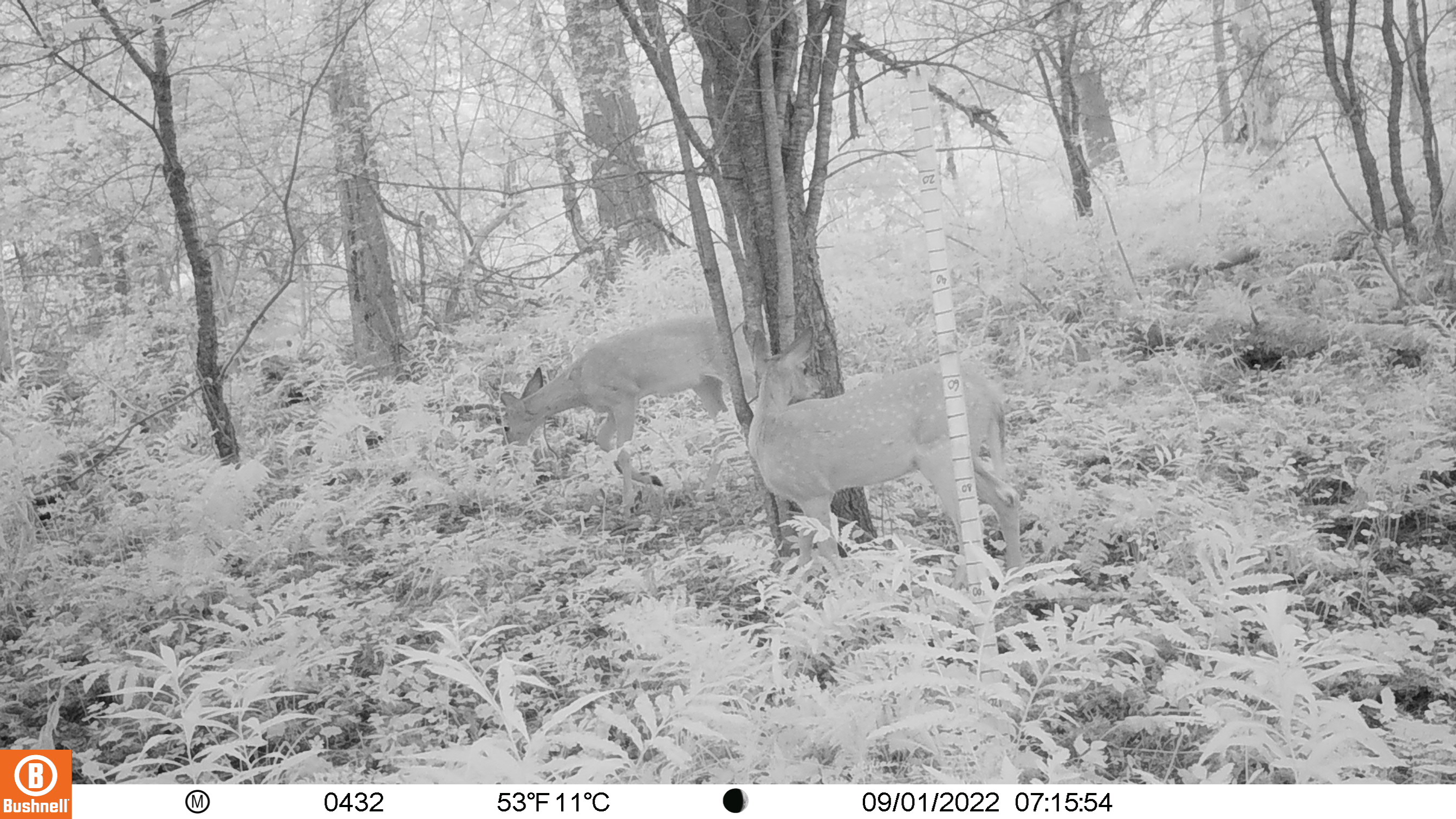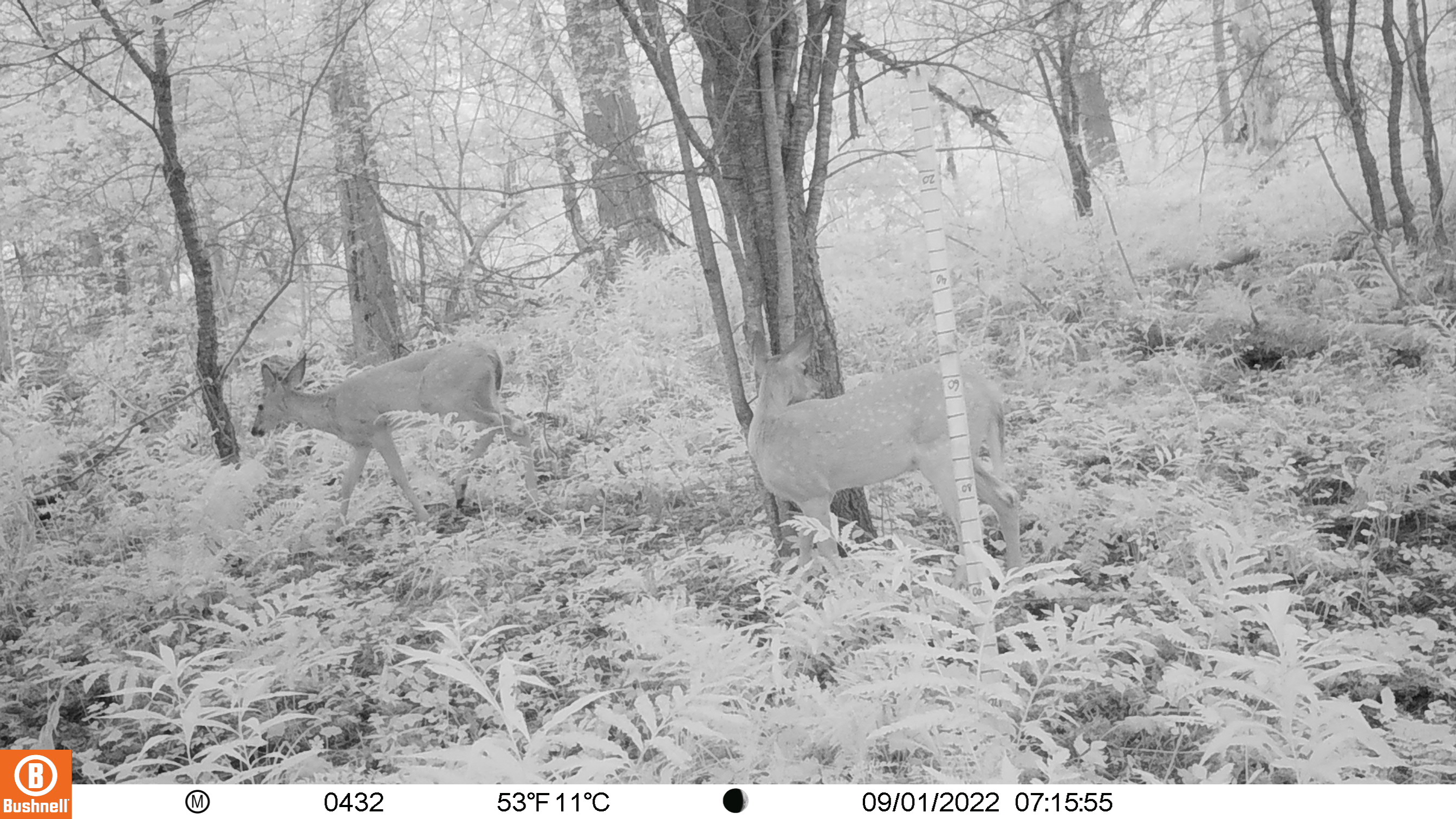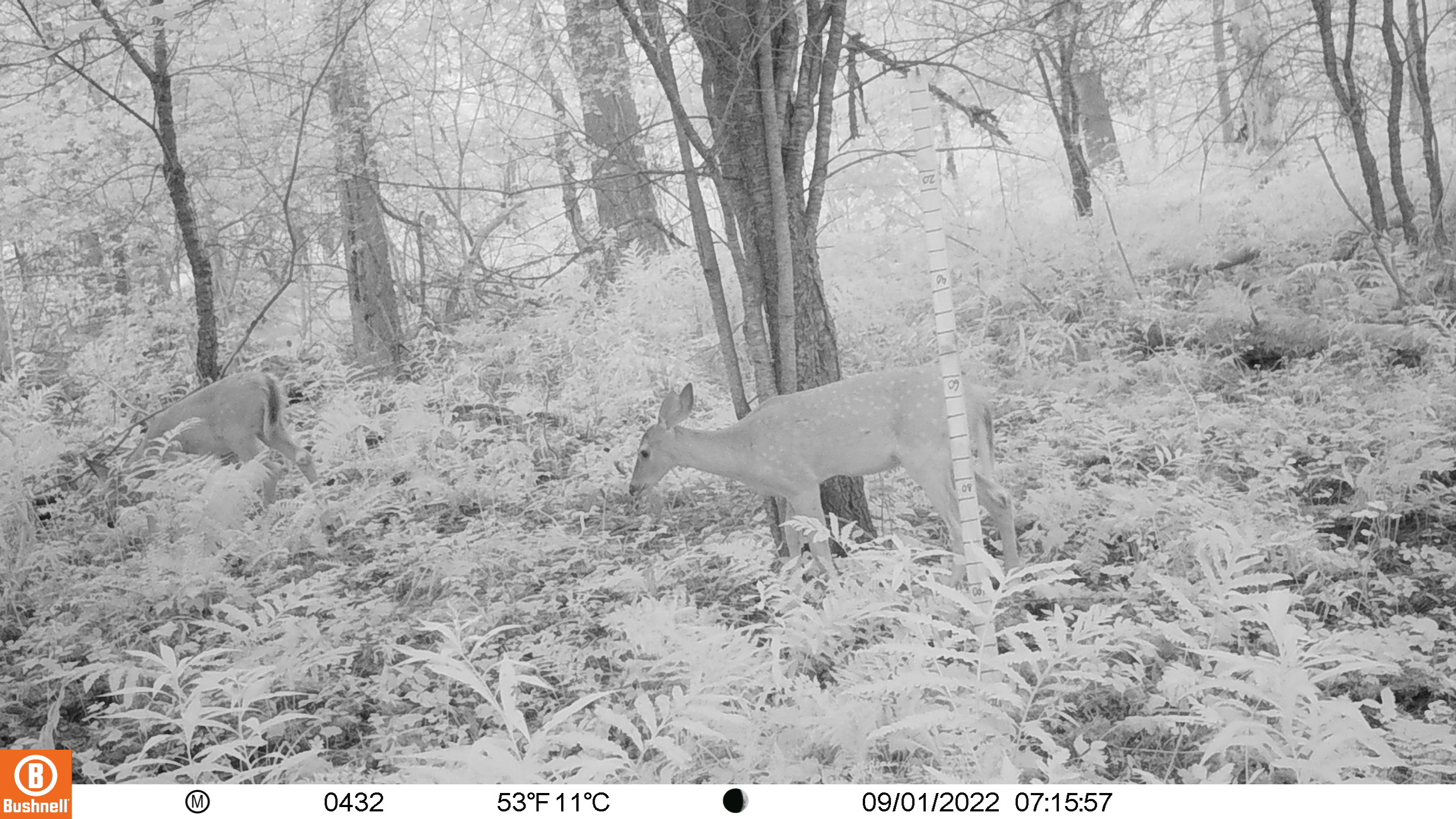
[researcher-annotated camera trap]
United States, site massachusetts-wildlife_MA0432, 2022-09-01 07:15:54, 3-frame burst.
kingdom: Animalia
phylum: Chordata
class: Mammalia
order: Artiodactyla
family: Cervidae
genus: Odocoileus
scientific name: Odocoileus virginianus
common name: white-tailed deer